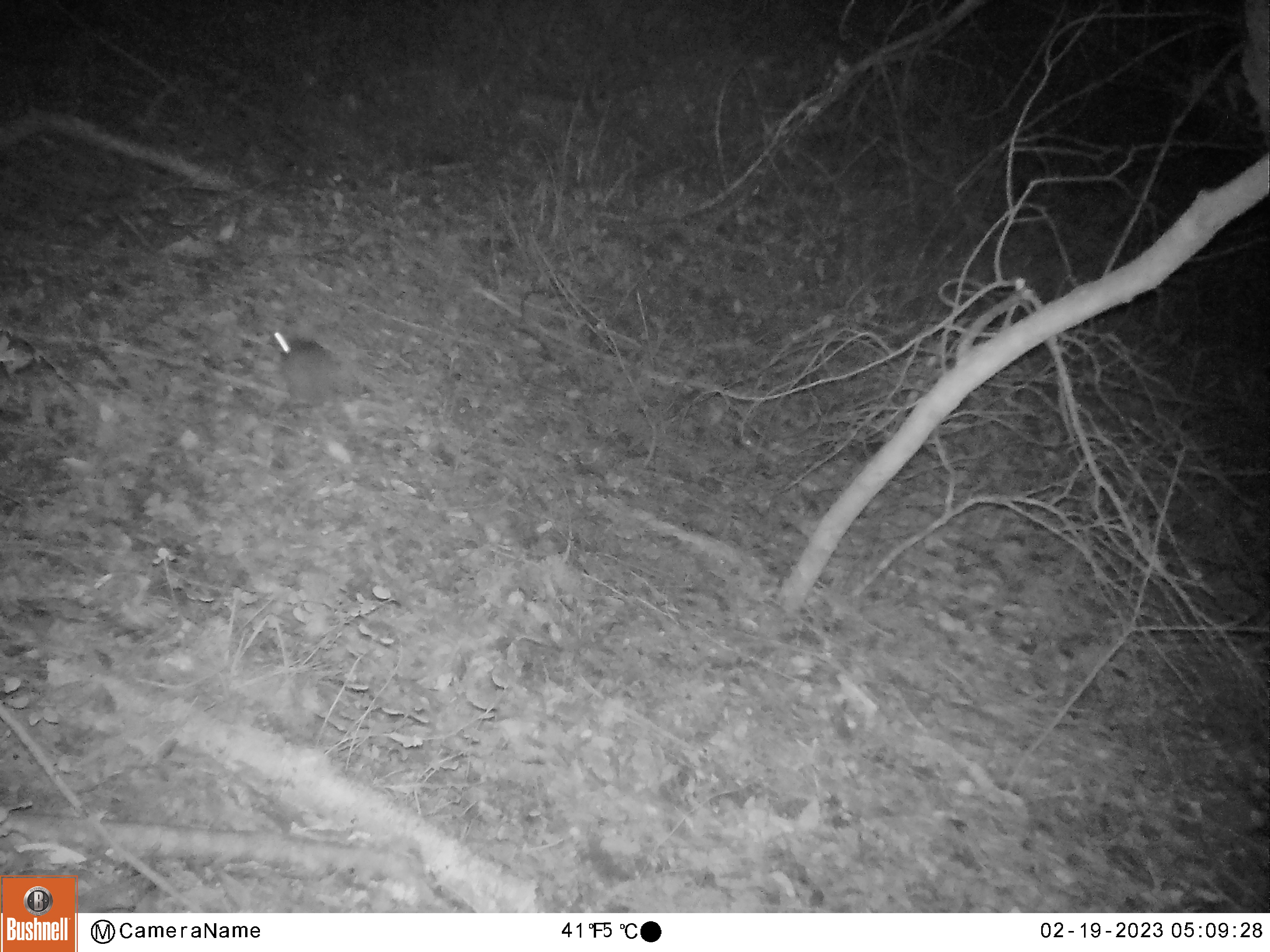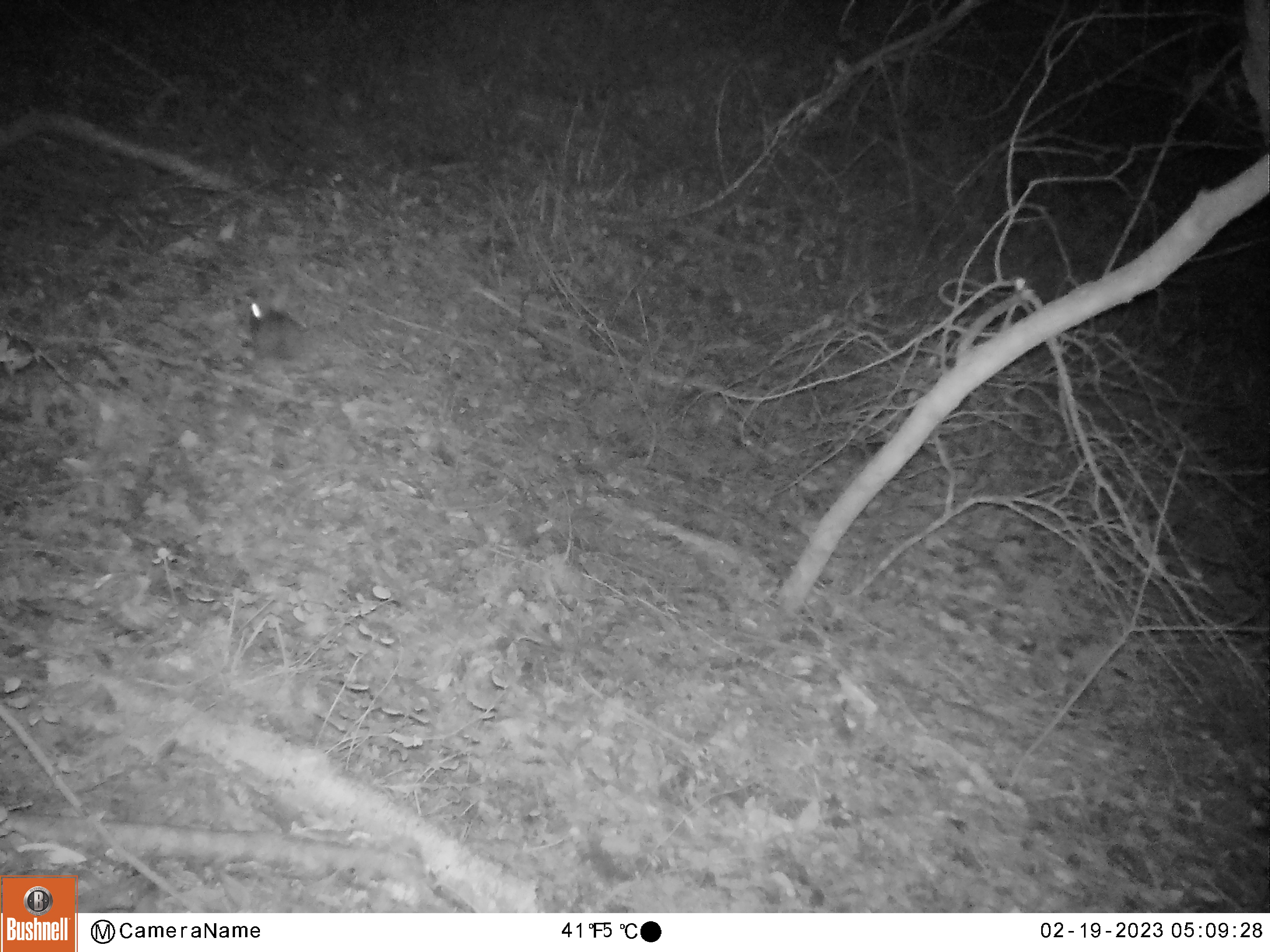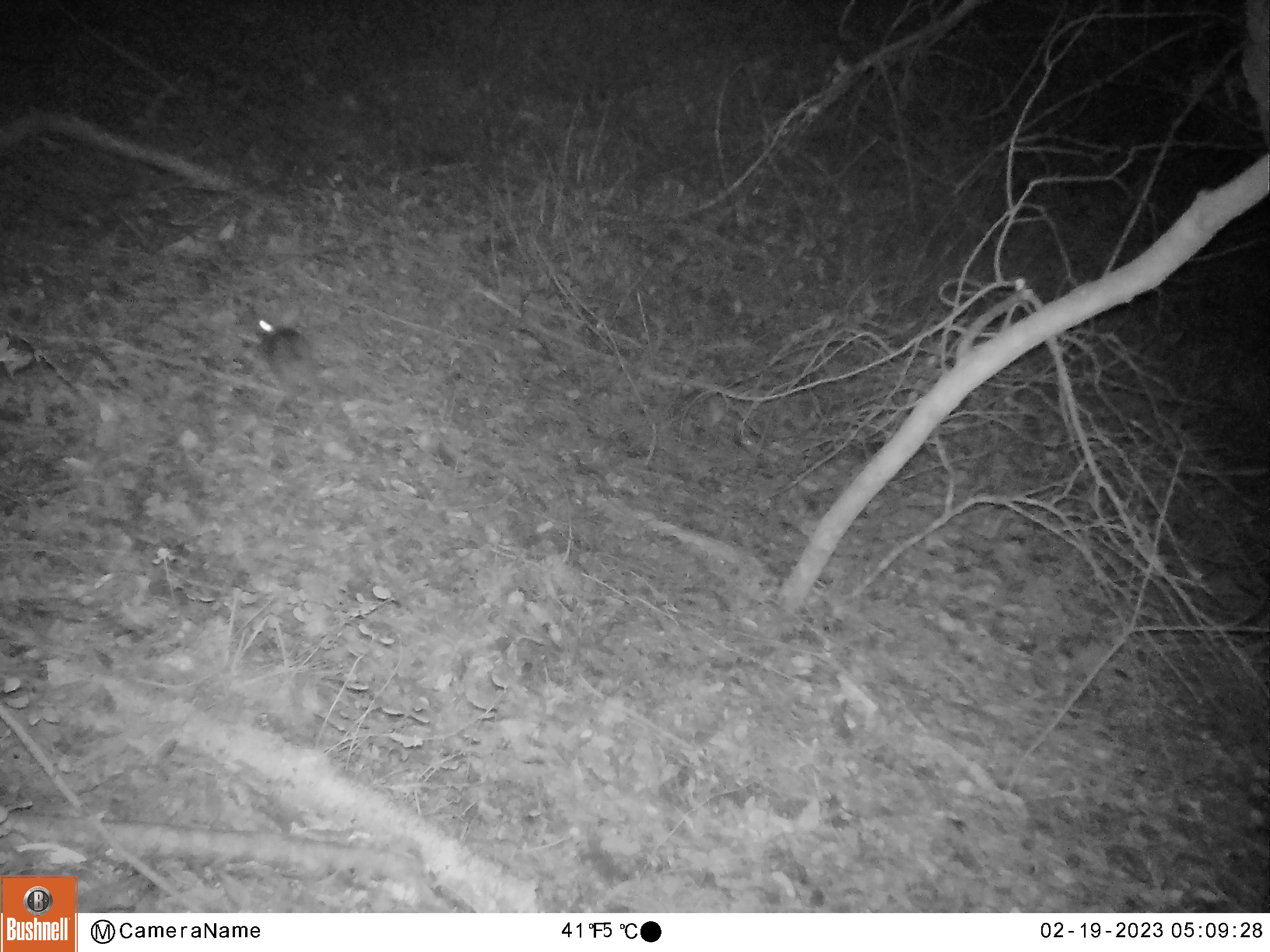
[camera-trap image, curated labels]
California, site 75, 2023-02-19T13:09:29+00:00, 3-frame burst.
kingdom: Animalia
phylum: Chordata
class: Mammalia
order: Lagomorpha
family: Leporidae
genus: Sylvilagus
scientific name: Sylvilagus bachmani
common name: brush rabbit